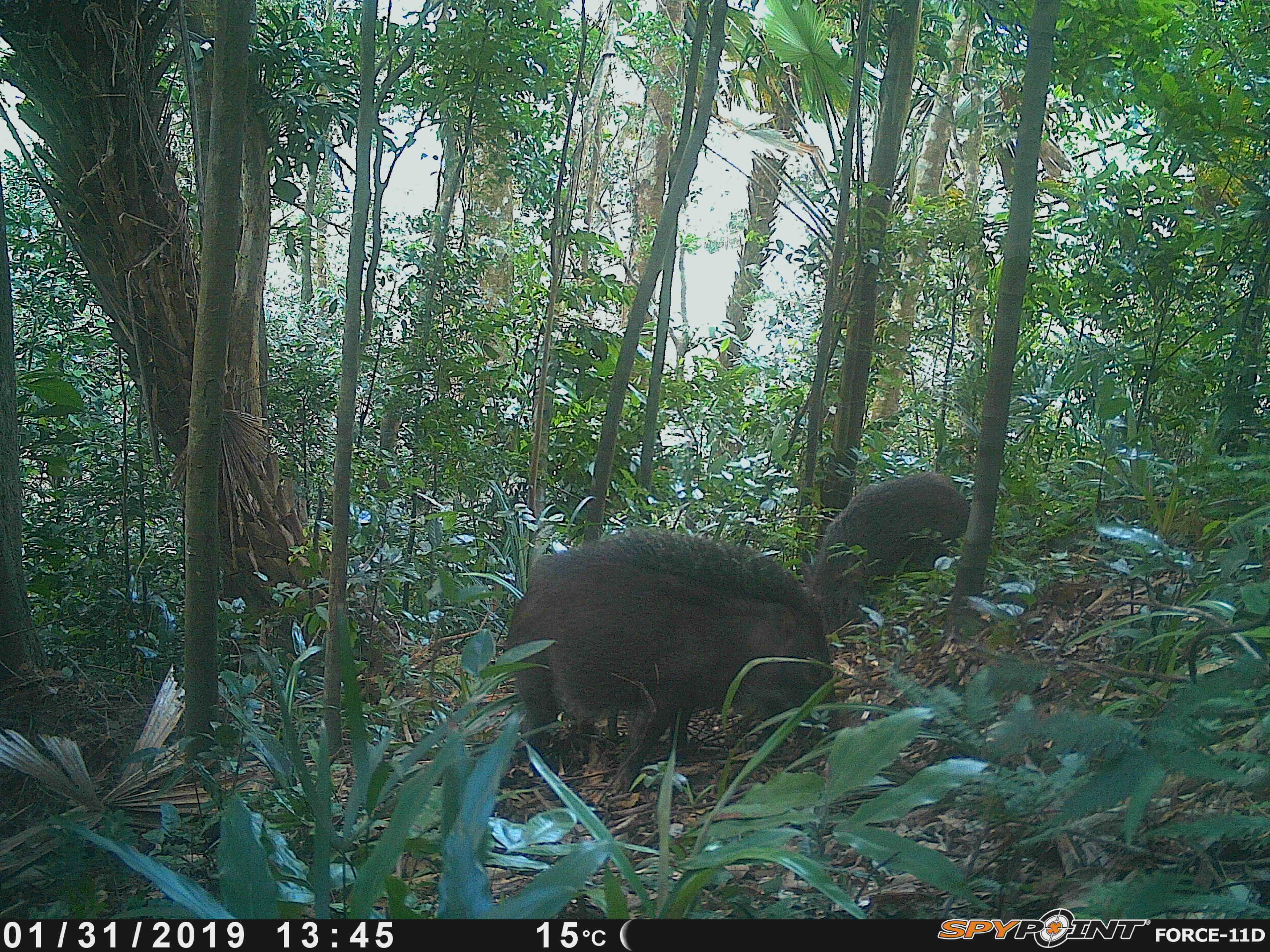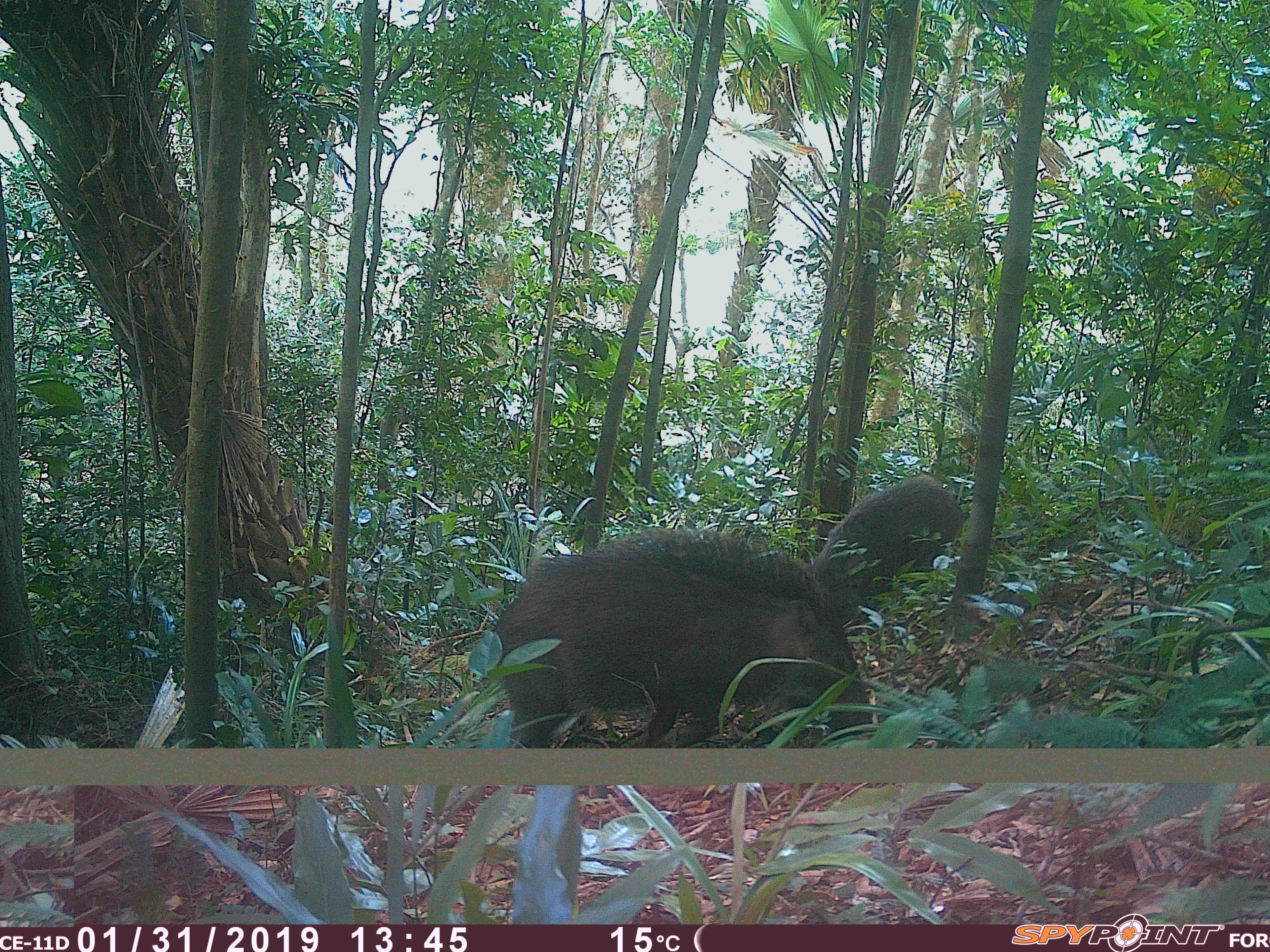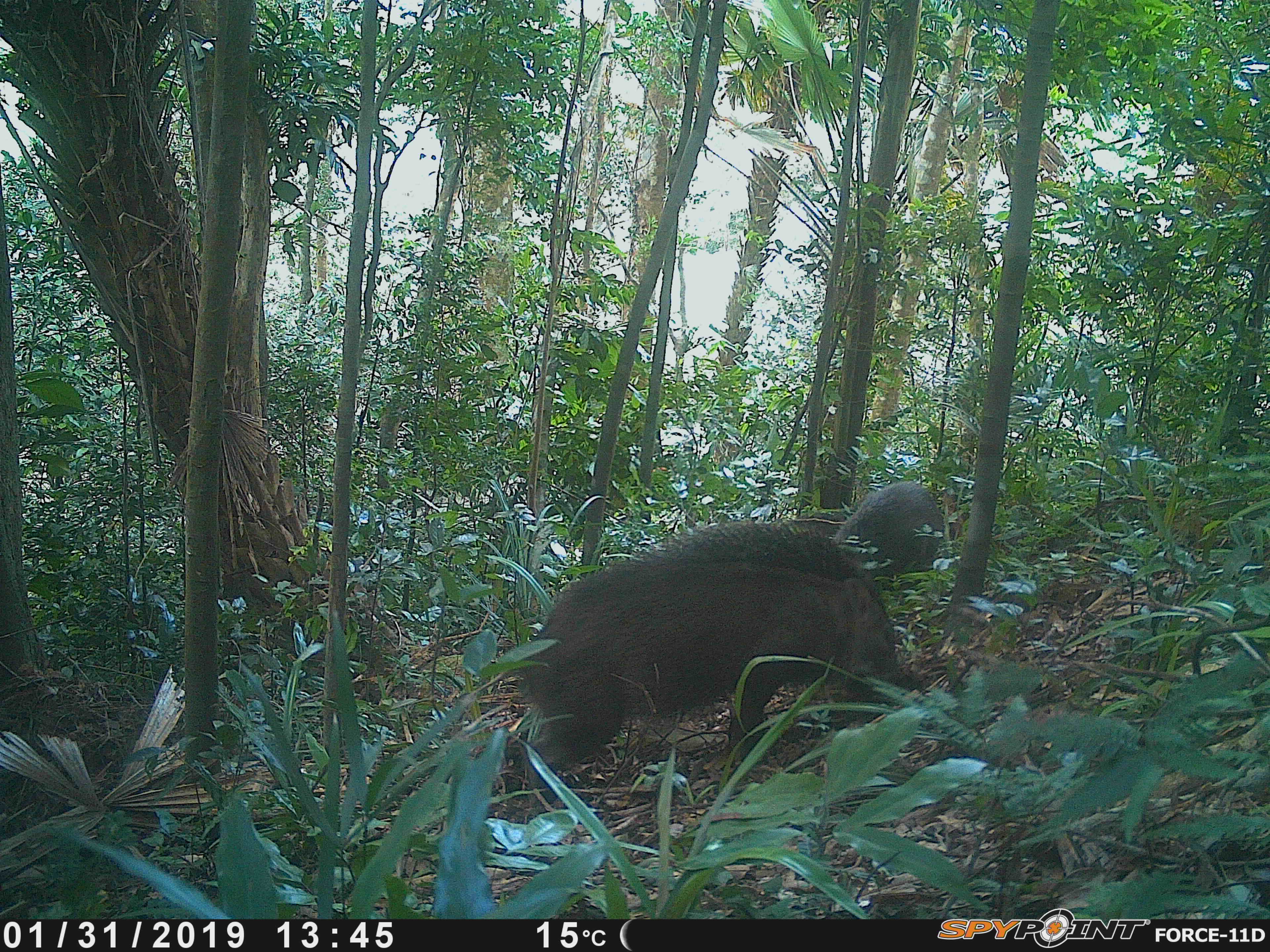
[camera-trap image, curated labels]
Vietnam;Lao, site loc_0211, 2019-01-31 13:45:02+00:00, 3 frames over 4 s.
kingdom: Animalia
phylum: Chordata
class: Mammalia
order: Artiodactyla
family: Suidae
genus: Sus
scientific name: Sus scrofa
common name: eurasian wild pig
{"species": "eurasian wild pig (Sus scrofa)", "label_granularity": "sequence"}